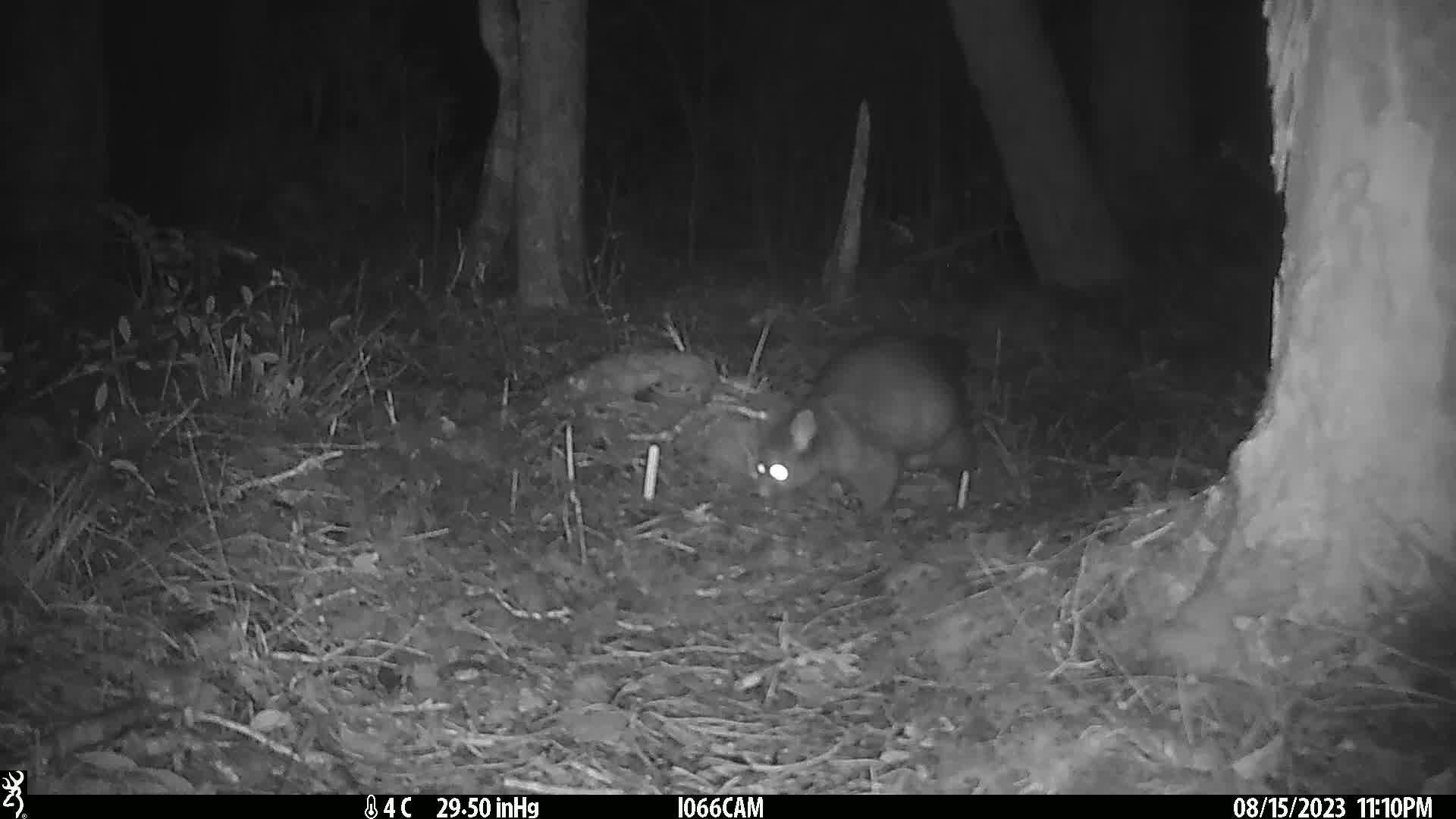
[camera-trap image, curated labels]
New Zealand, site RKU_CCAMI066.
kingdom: Animalia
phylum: Chordata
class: Mammalia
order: Diprotodontia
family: Phalangeridae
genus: Trichosurus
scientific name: Trichosurus vulpecula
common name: common brushtail possum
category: possum